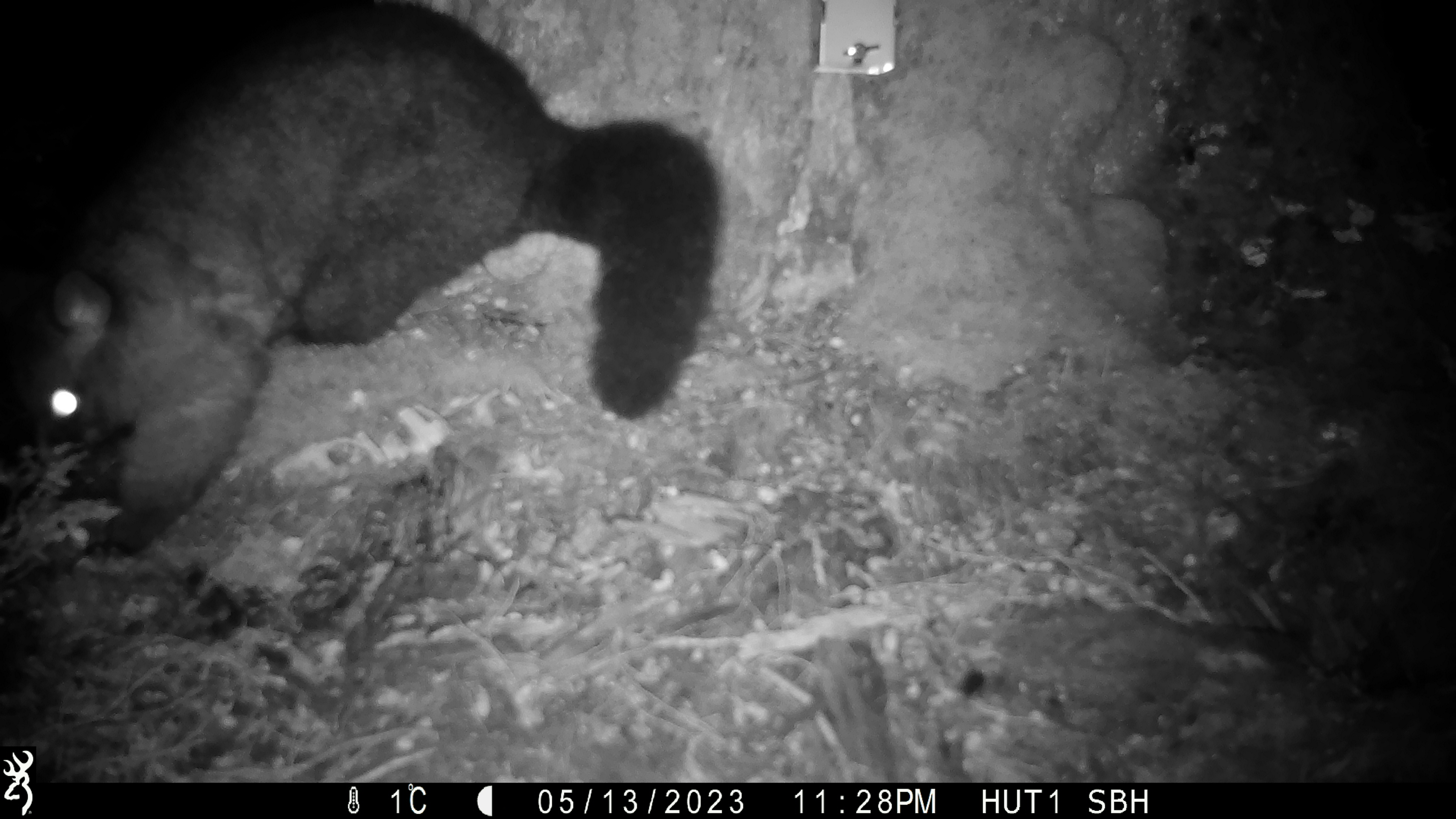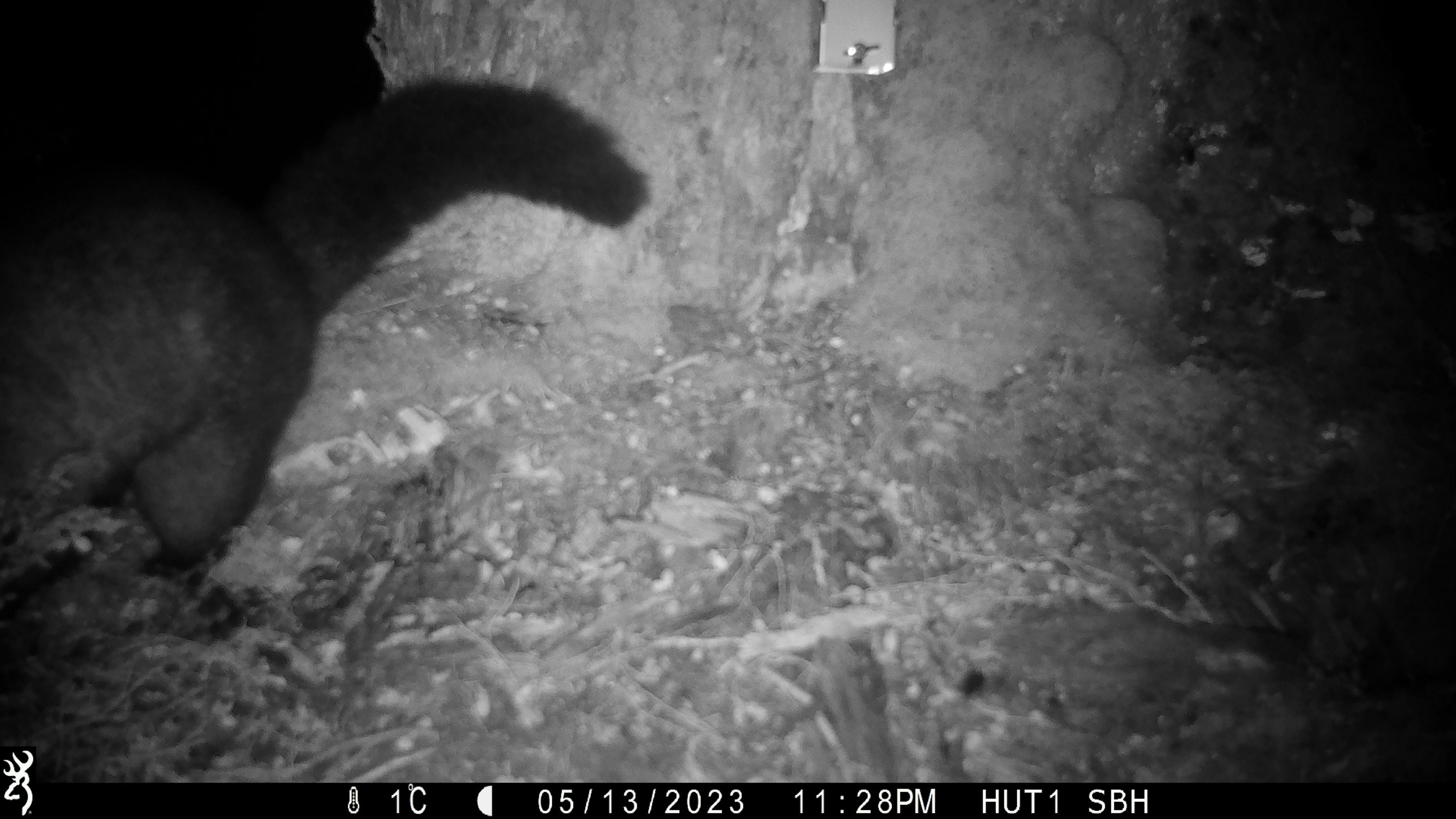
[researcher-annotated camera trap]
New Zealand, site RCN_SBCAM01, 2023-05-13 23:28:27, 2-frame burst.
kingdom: Animalia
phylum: Chordata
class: Mammalia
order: Diprotodontia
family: Phalangeridae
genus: Trichosurus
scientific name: Trichosurus vulpecula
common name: common brushtail possum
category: possum